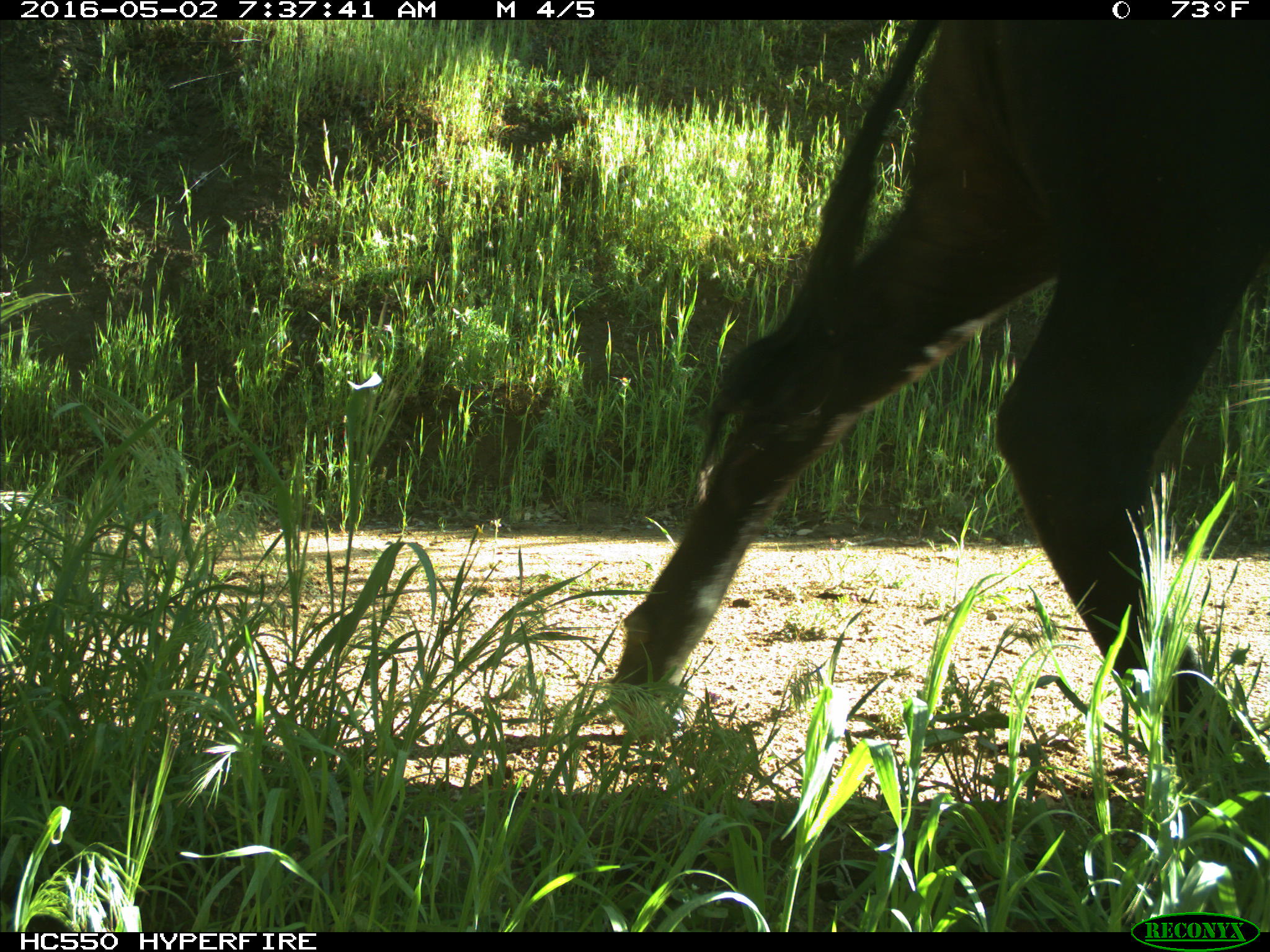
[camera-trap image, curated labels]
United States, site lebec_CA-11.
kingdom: Animalia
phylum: Chordata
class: Mammalia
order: Artiodactyla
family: Bovidae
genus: Bos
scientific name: Bos taurus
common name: domestic cow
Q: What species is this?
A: Bos taurus (domestic cow).